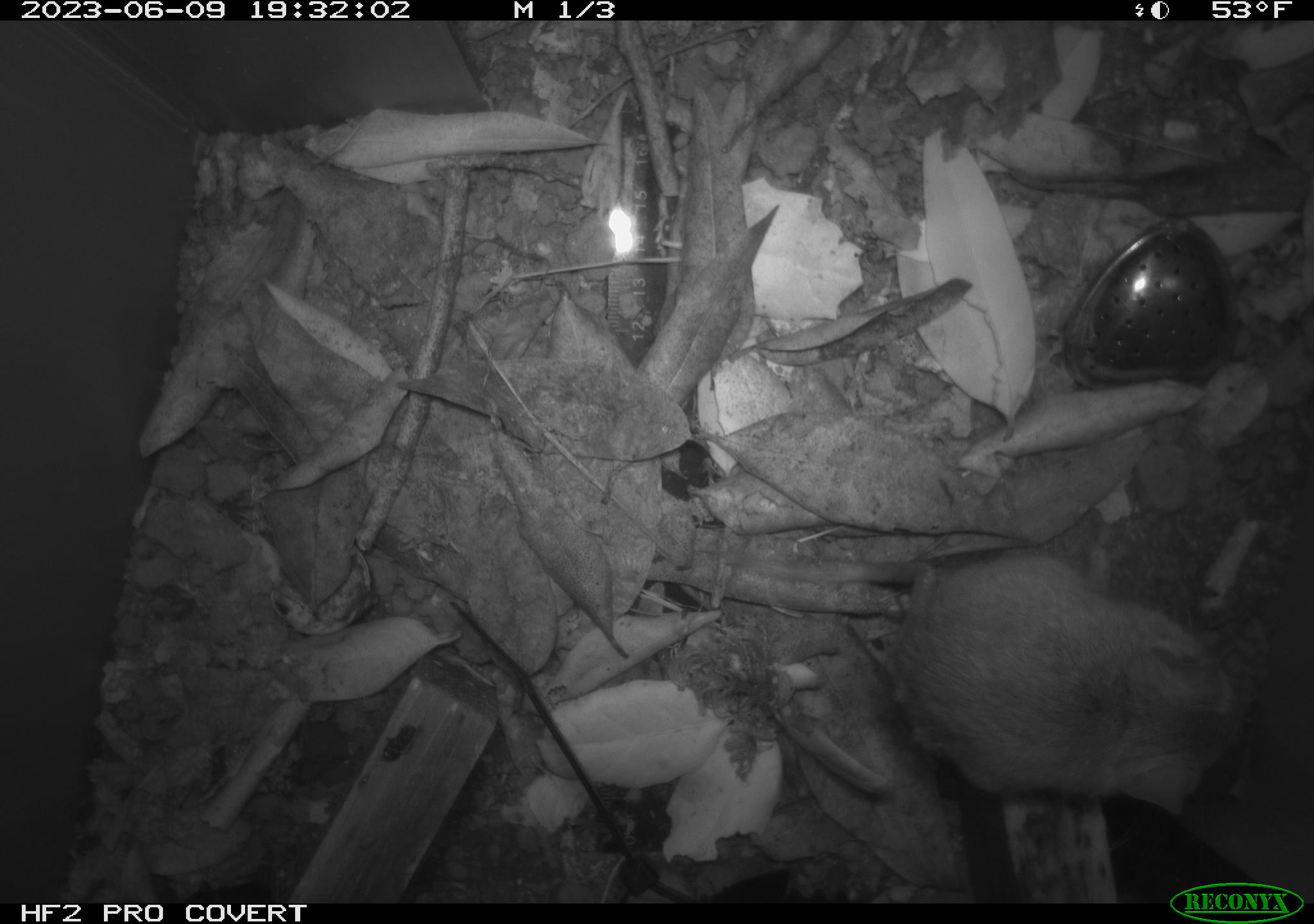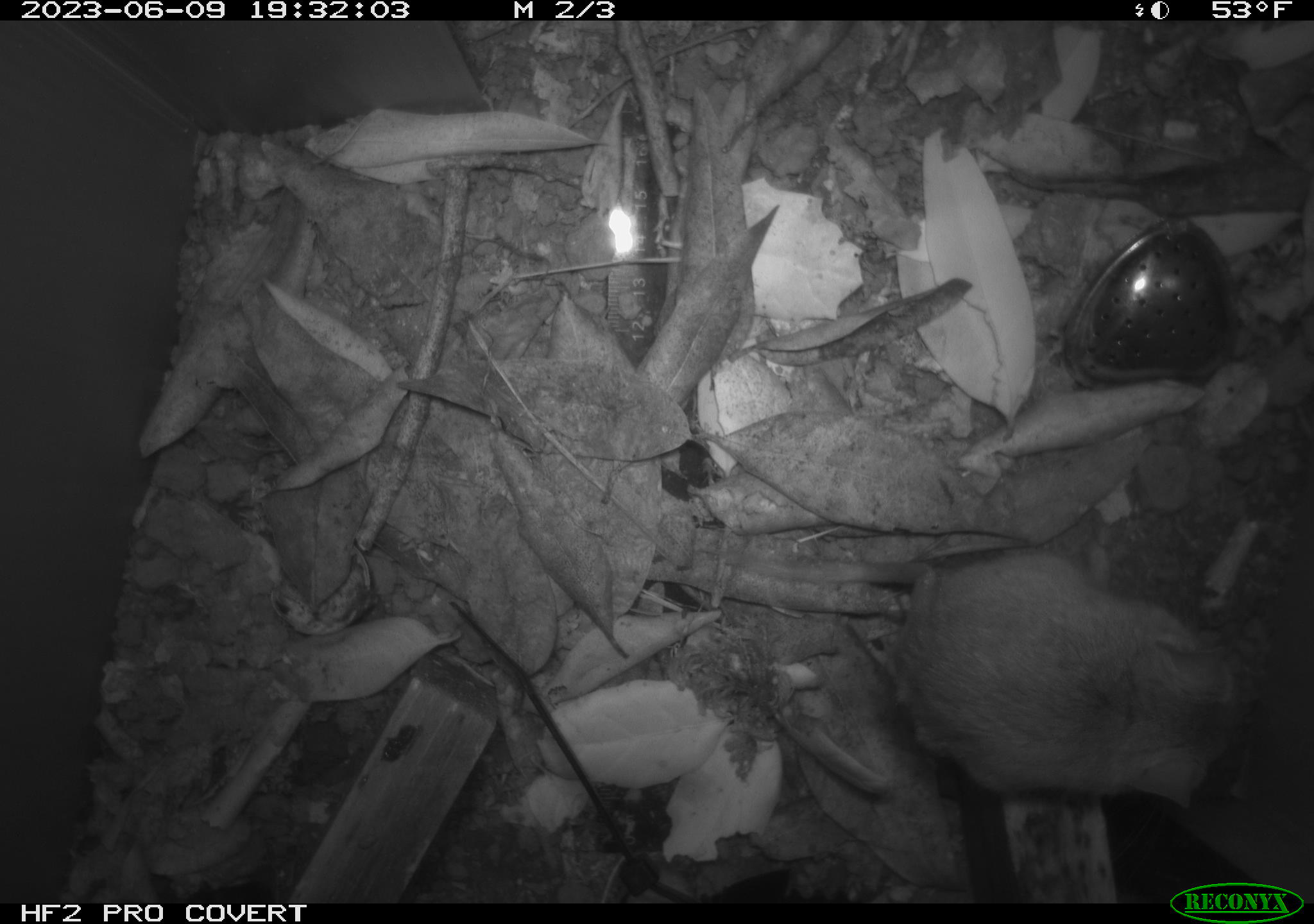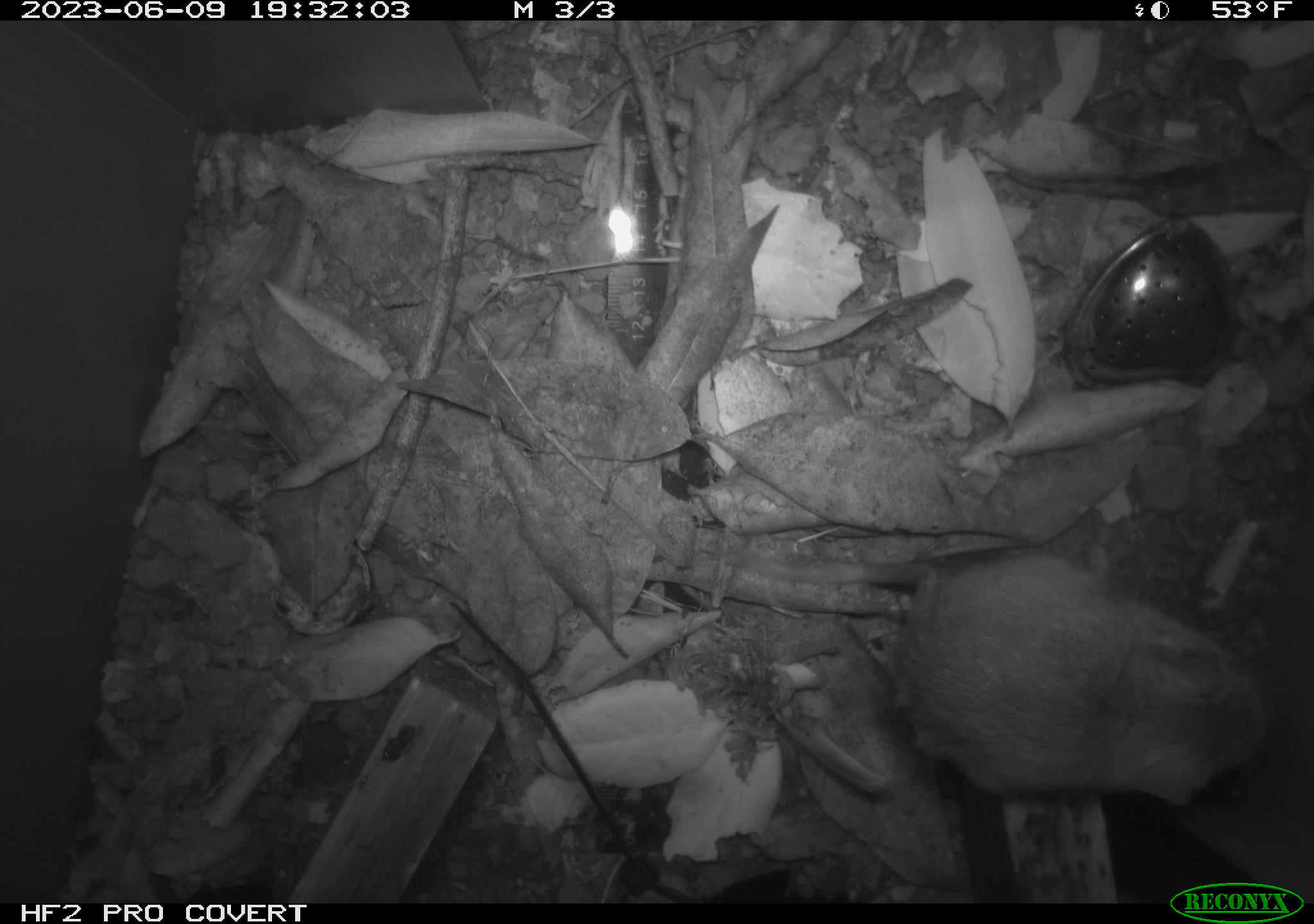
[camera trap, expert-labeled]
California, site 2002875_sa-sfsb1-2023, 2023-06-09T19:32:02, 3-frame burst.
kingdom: Animalia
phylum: Chordata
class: Mammalia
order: Rodentia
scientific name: Rodentia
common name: mouse species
Mouse species (Rodentia).